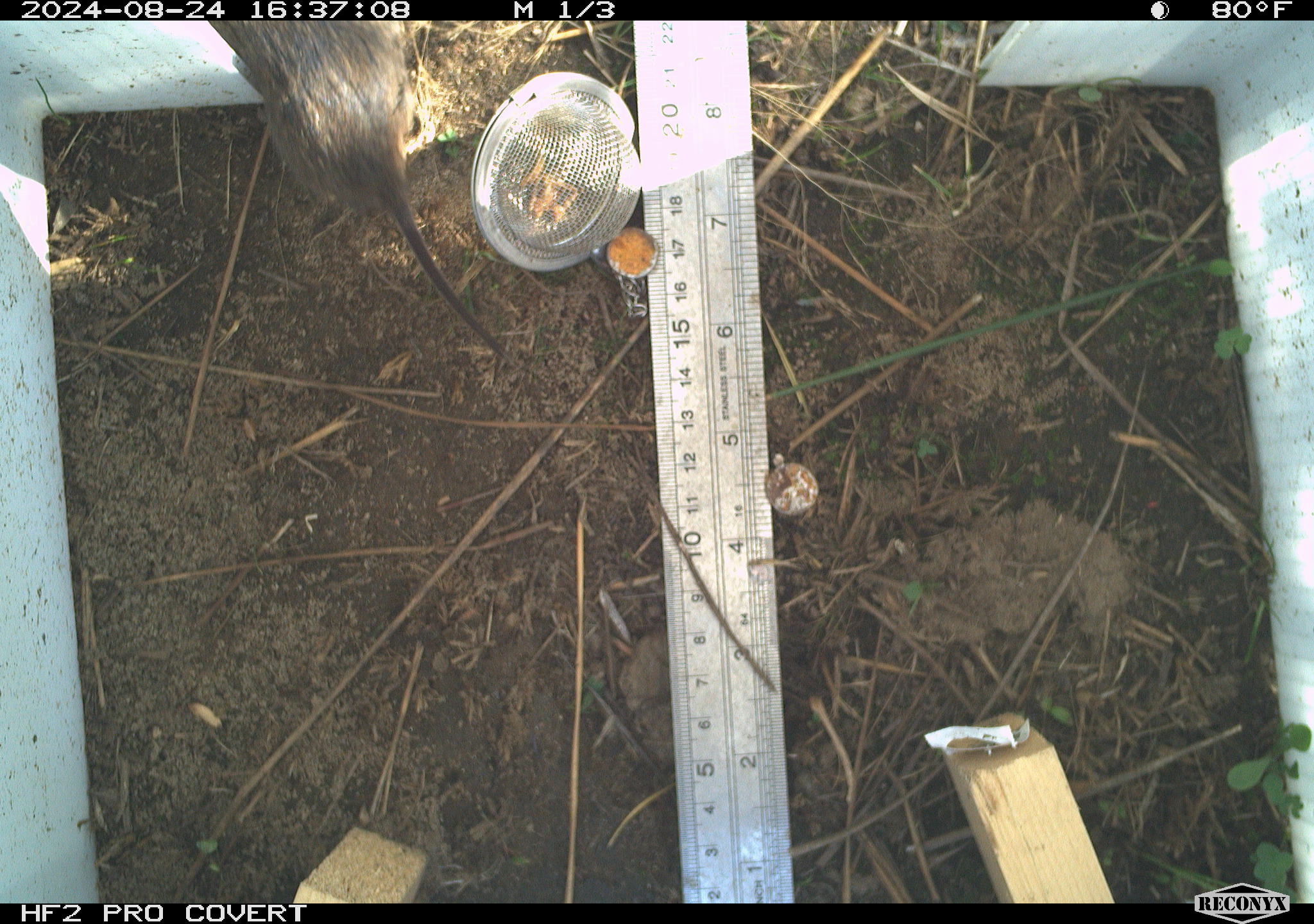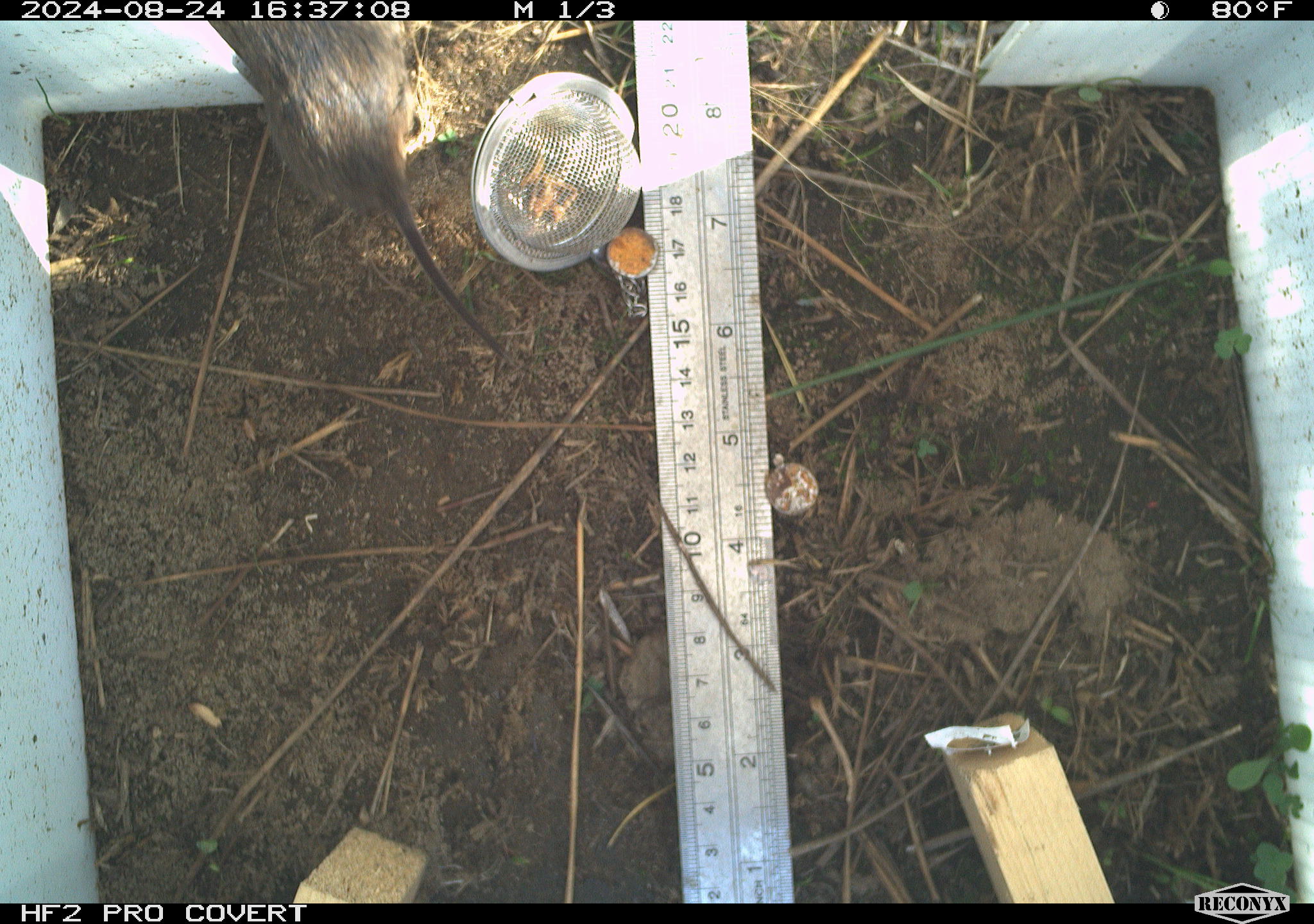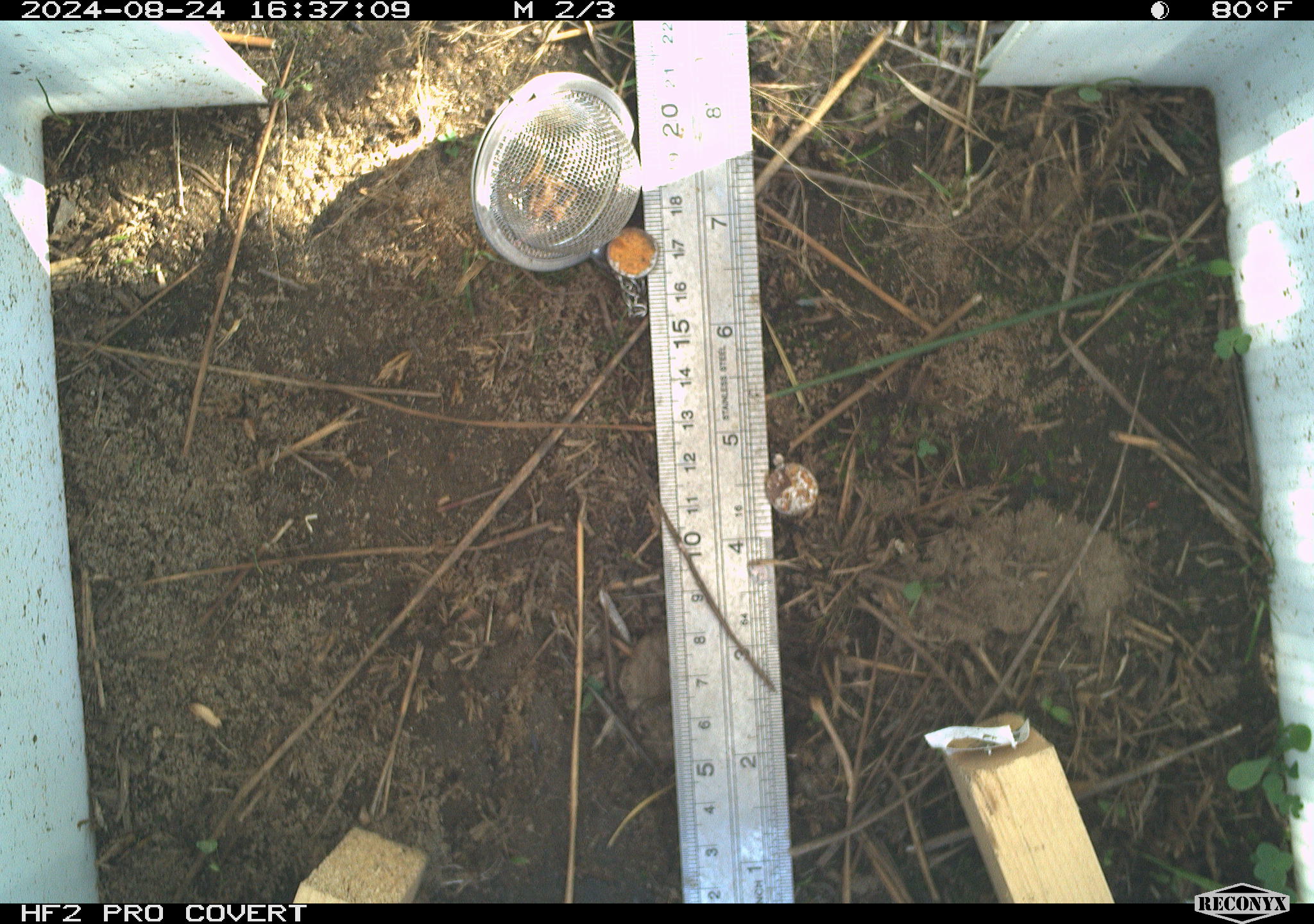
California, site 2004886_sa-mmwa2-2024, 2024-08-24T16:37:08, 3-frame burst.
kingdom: Animalia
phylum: Chordata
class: Mammalia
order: Rodentia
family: Cricetidae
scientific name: Arvicolinae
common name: voles, lemmings, and muskrats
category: arvicolinae subfamily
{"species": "arvicolinae subfamily (voles, lemmings, and muskrats) (Arvicolinae)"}